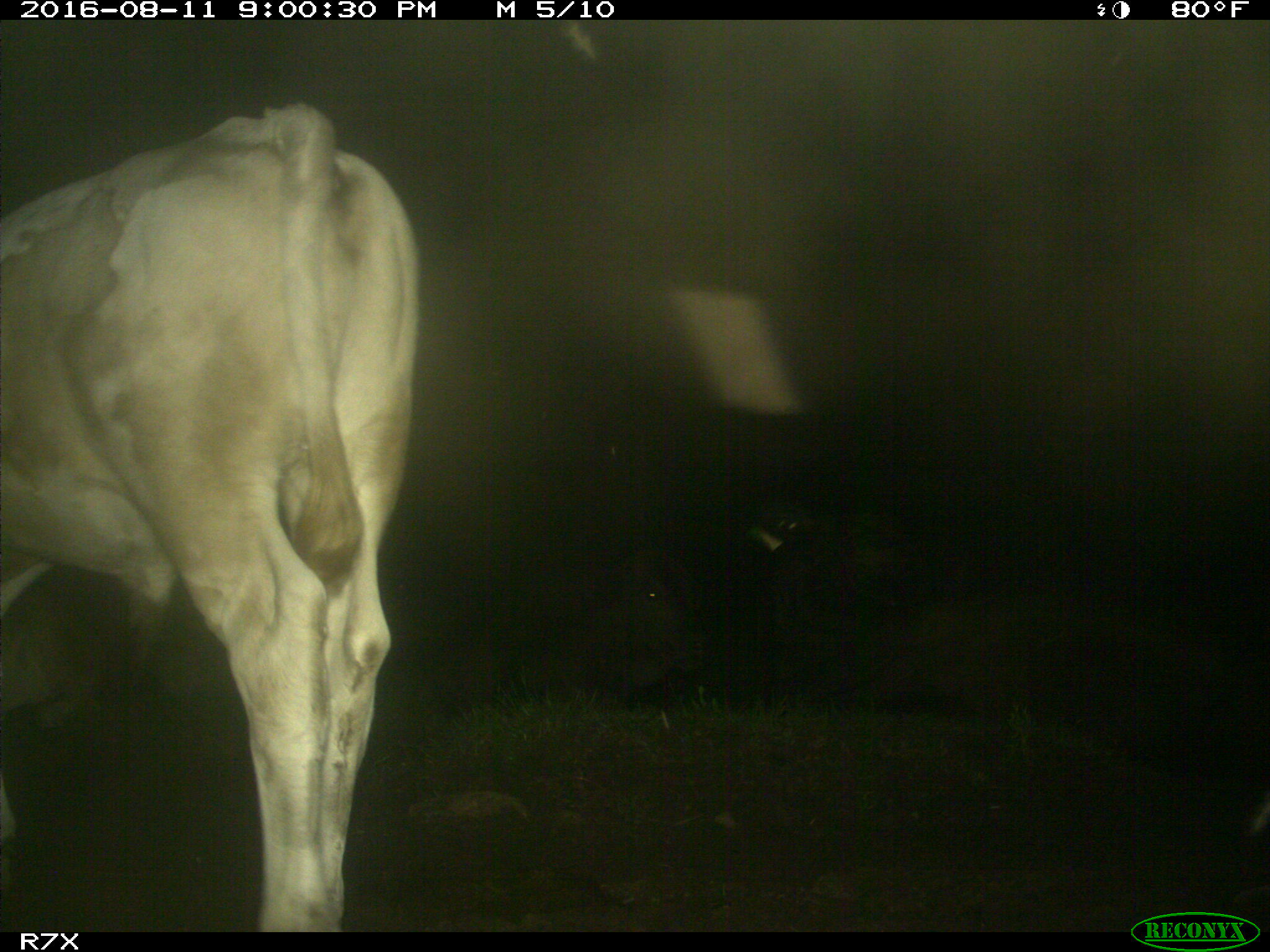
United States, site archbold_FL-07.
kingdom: Animalia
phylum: Chordata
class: Mammalia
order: Artiodactyla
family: Bovidae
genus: Bos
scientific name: Bos taurus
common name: domestic cow